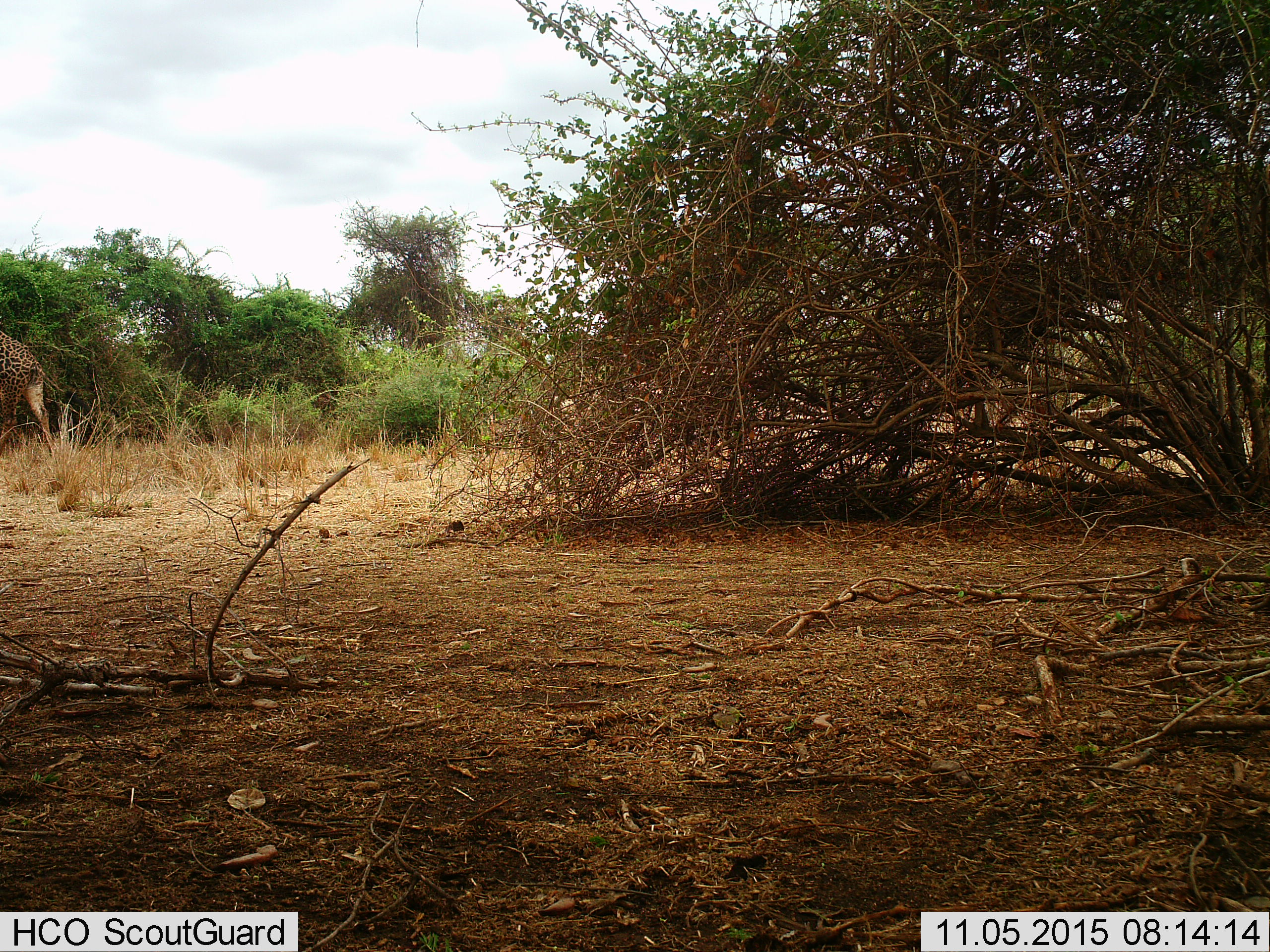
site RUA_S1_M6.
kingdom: Animalia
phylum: Chordata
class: Mammalia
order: Artiodactyla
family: Giraffidae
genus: Giraffa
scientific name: Giraffa camelopardalis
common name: giraffe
Giraffe (Giraffa camelopardalis), count 1. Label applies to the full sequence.